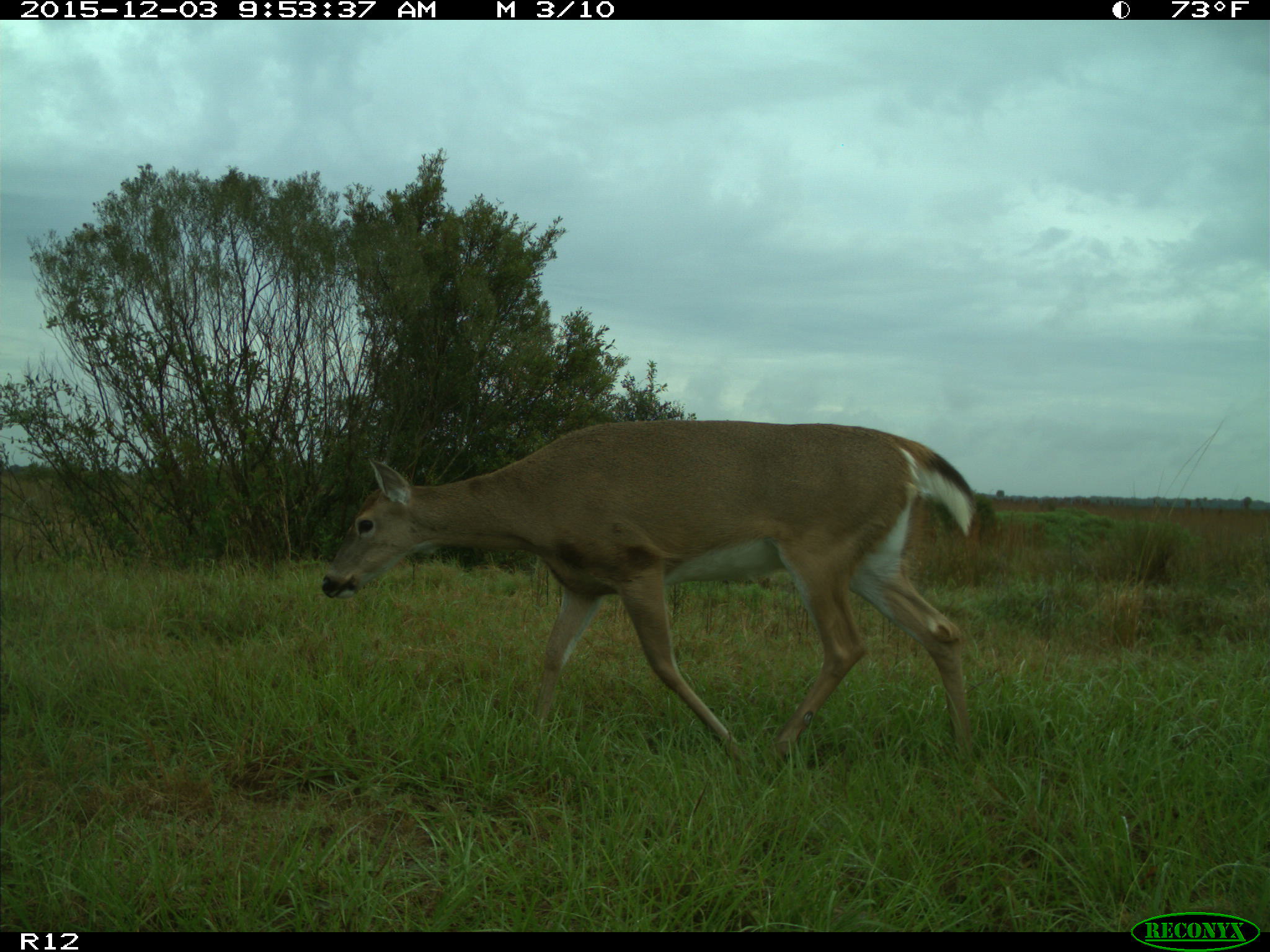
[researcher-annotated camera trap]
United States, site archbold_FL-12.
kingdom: Animalia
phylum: Chordata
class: Mammalia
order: Artiodactyla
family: Cervidae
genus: Odocoileus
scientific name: Odocoileus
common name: deer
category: unidentified deer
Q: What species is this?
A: Unidentified deer (deer) (Odocoileus).